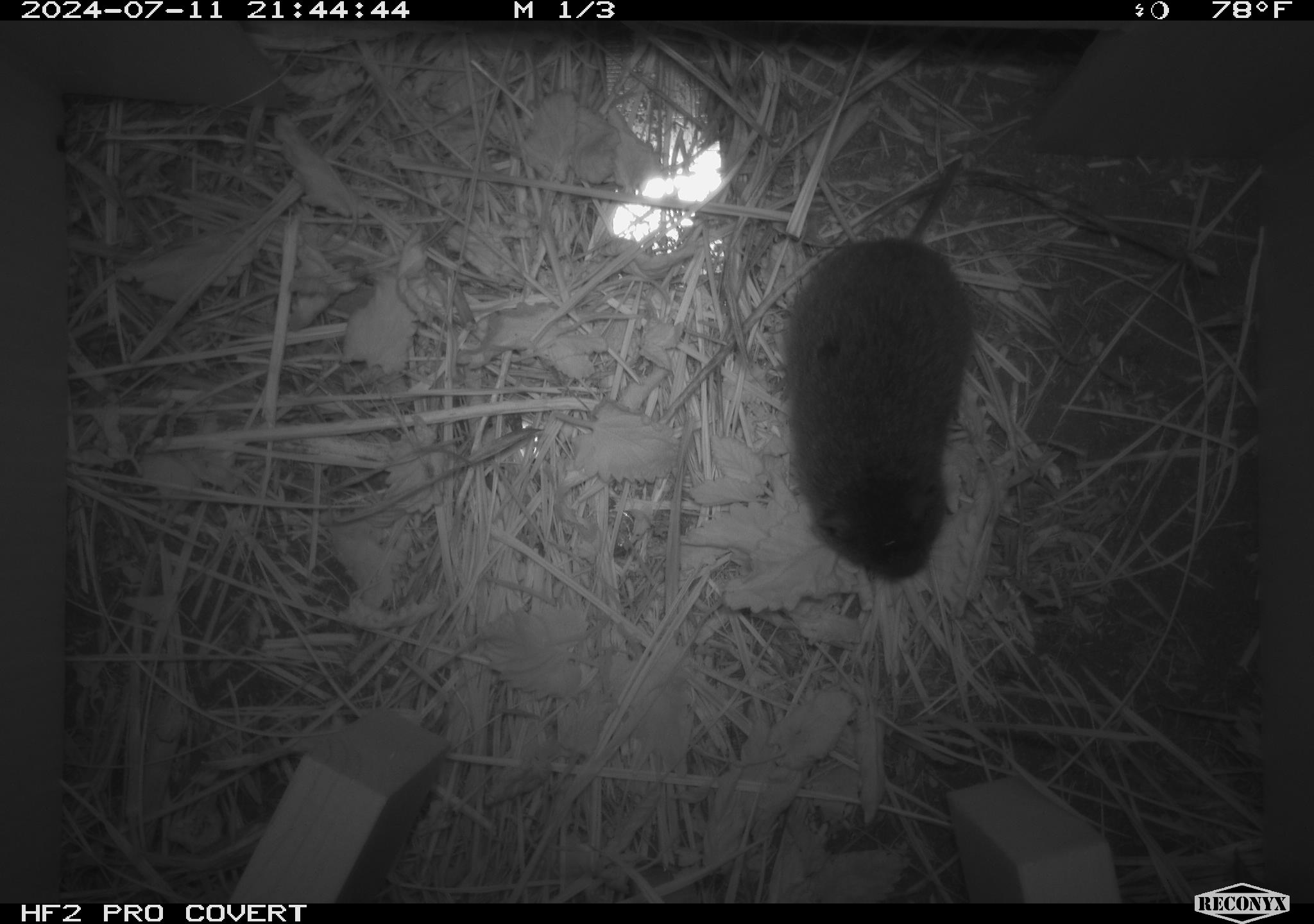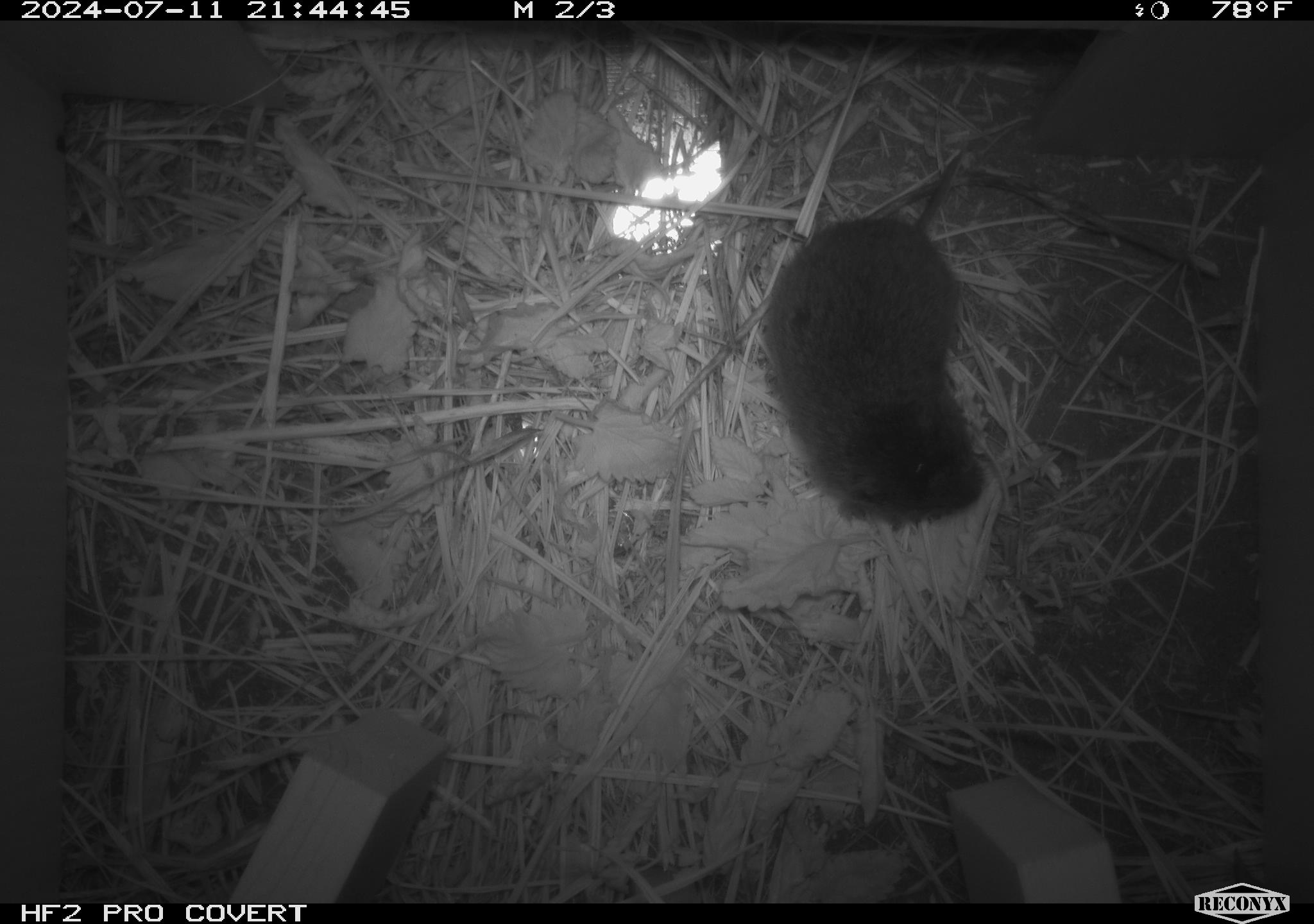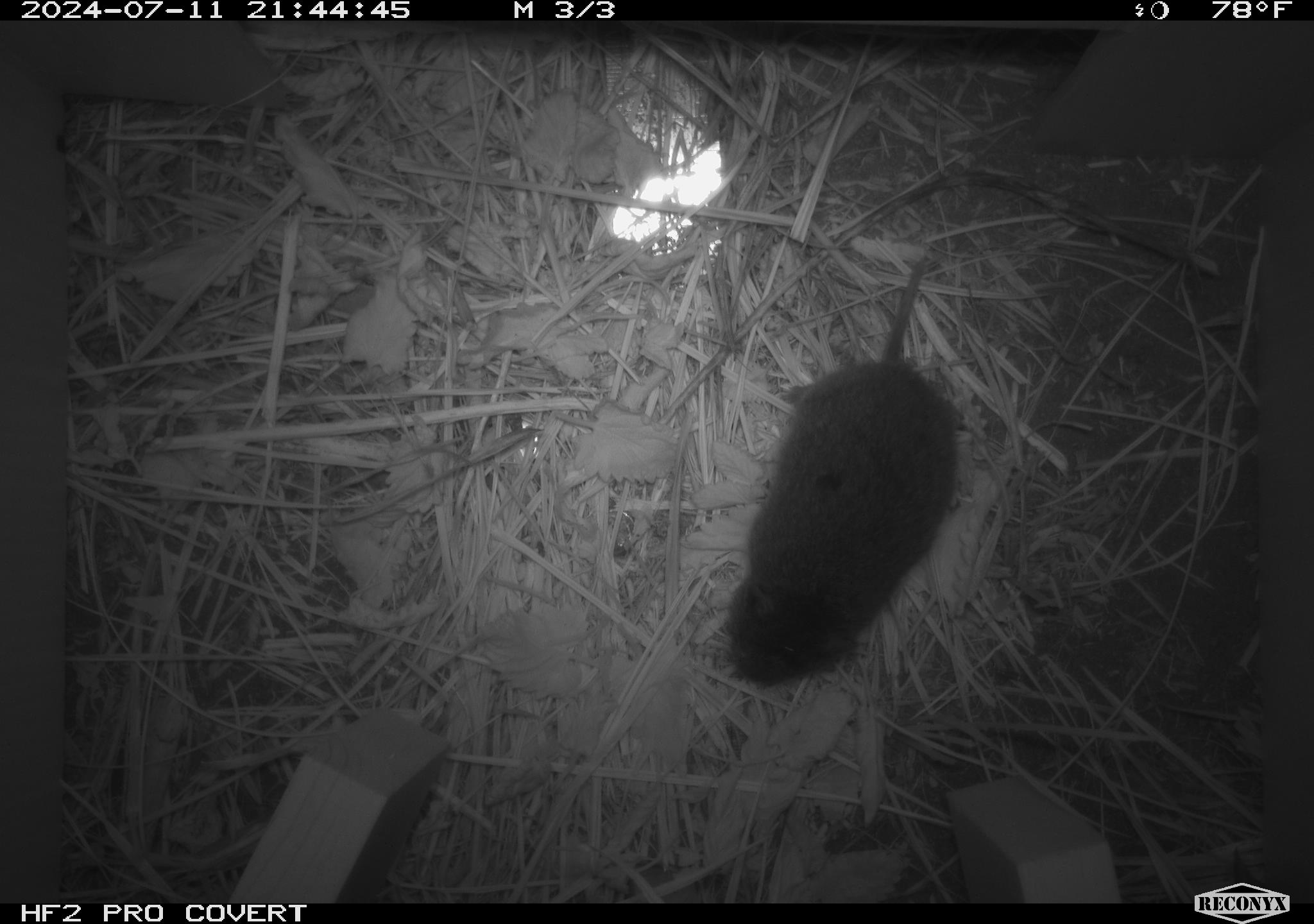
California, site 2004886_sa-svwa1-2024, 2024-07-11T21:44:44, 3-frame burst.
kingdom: Animalia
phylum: Chordata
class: Mammalia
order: Rodentia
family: Cricetidae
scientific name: Arvicolinae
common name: voles, lemmings, and muskrats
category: arvicolinae subfamily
Arvicolinae subfamily (voles, lemmings, and muskrats) (Arvicolinae).